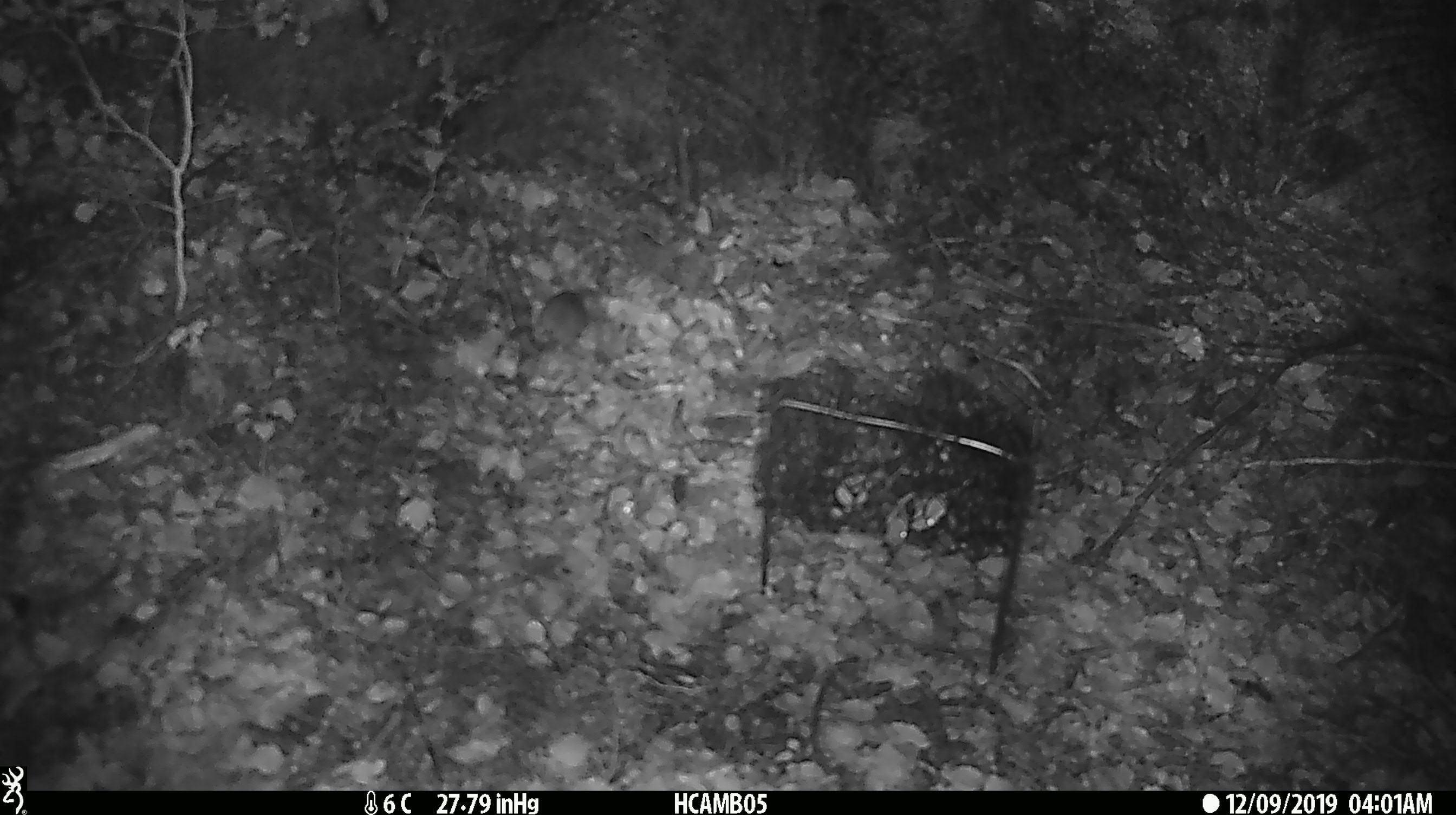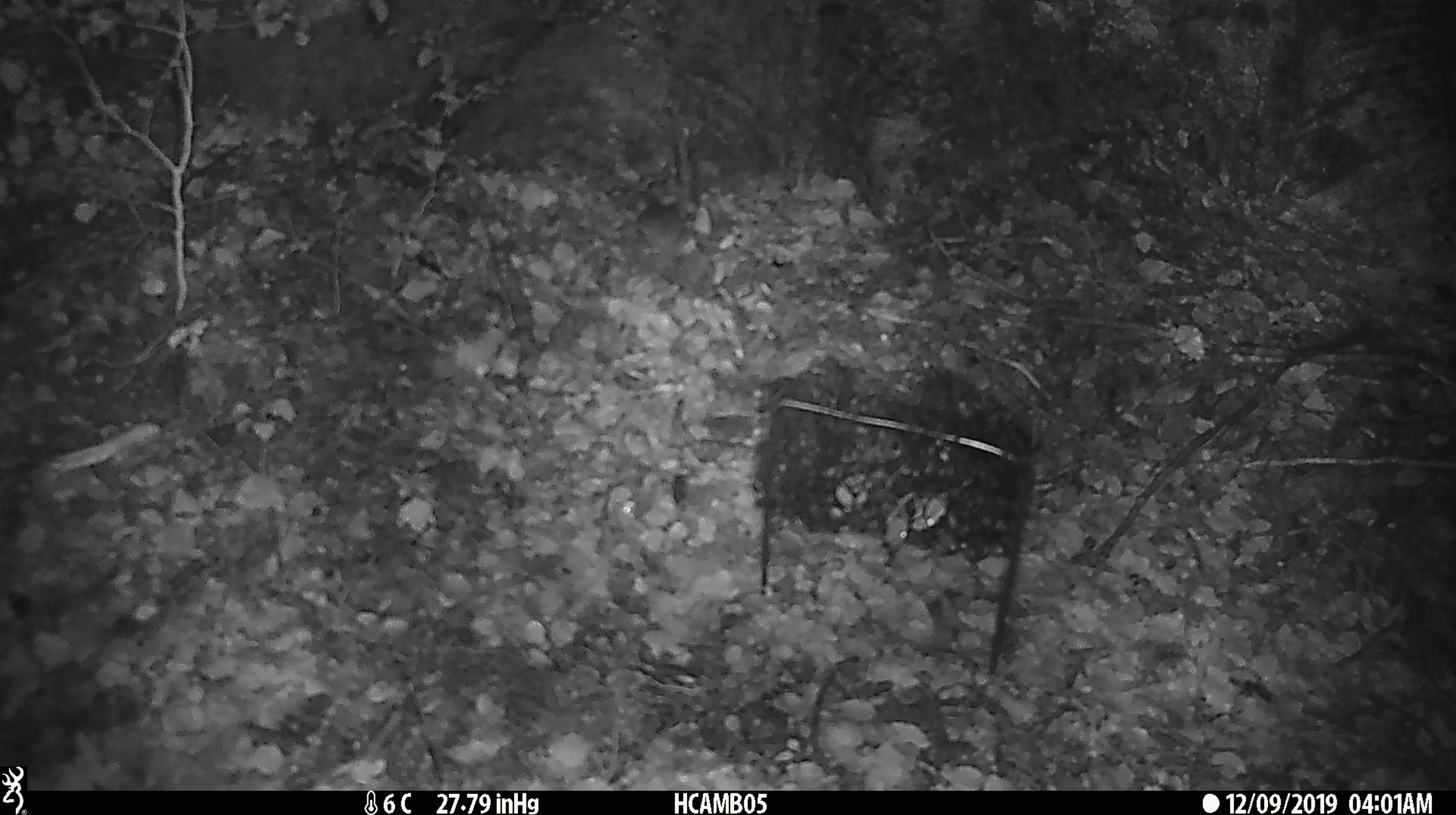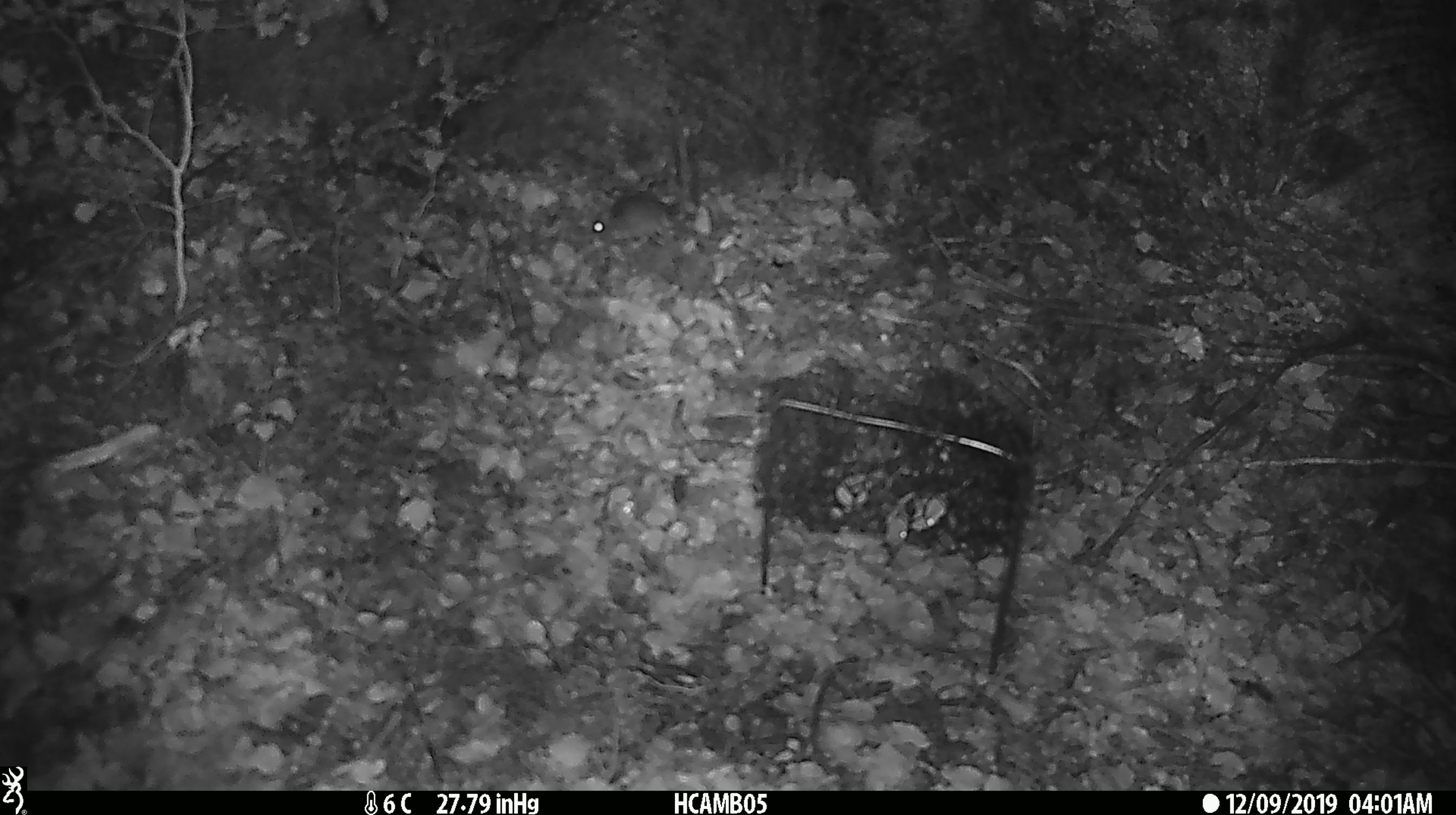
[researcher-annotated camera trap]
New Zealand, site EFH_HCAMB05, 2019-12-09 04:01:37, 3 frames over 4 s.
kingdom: Animalia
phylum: Chordata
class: Mammalia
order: Rodentia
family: Muridae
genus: Mus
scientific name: Mus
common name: mouse